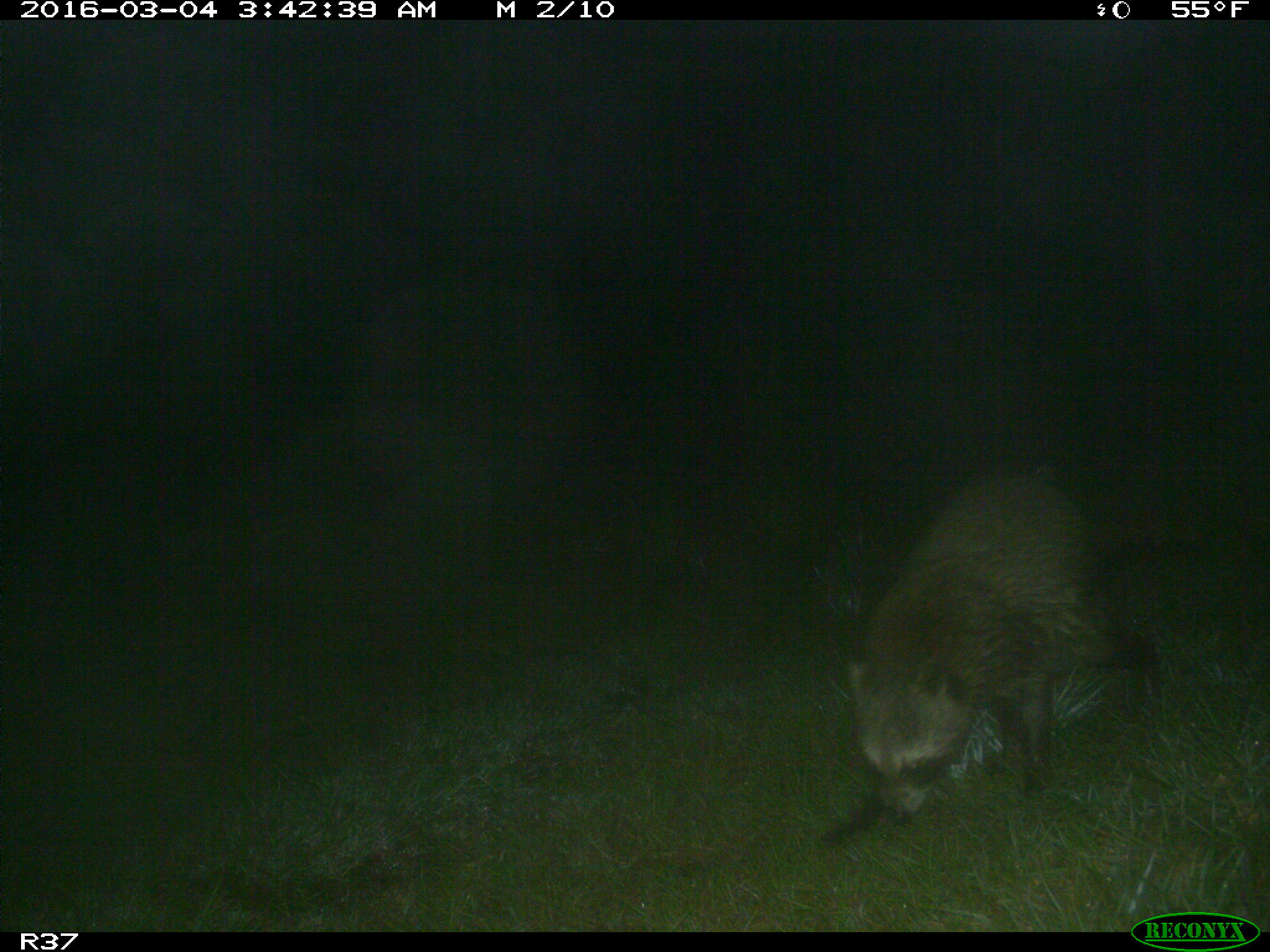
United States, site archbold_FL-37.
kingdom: Animalia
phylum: Chordata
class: Mammalia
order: Carnivora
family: Procyonidae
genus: Procyon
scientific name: Procyon lotor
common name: common raccoon